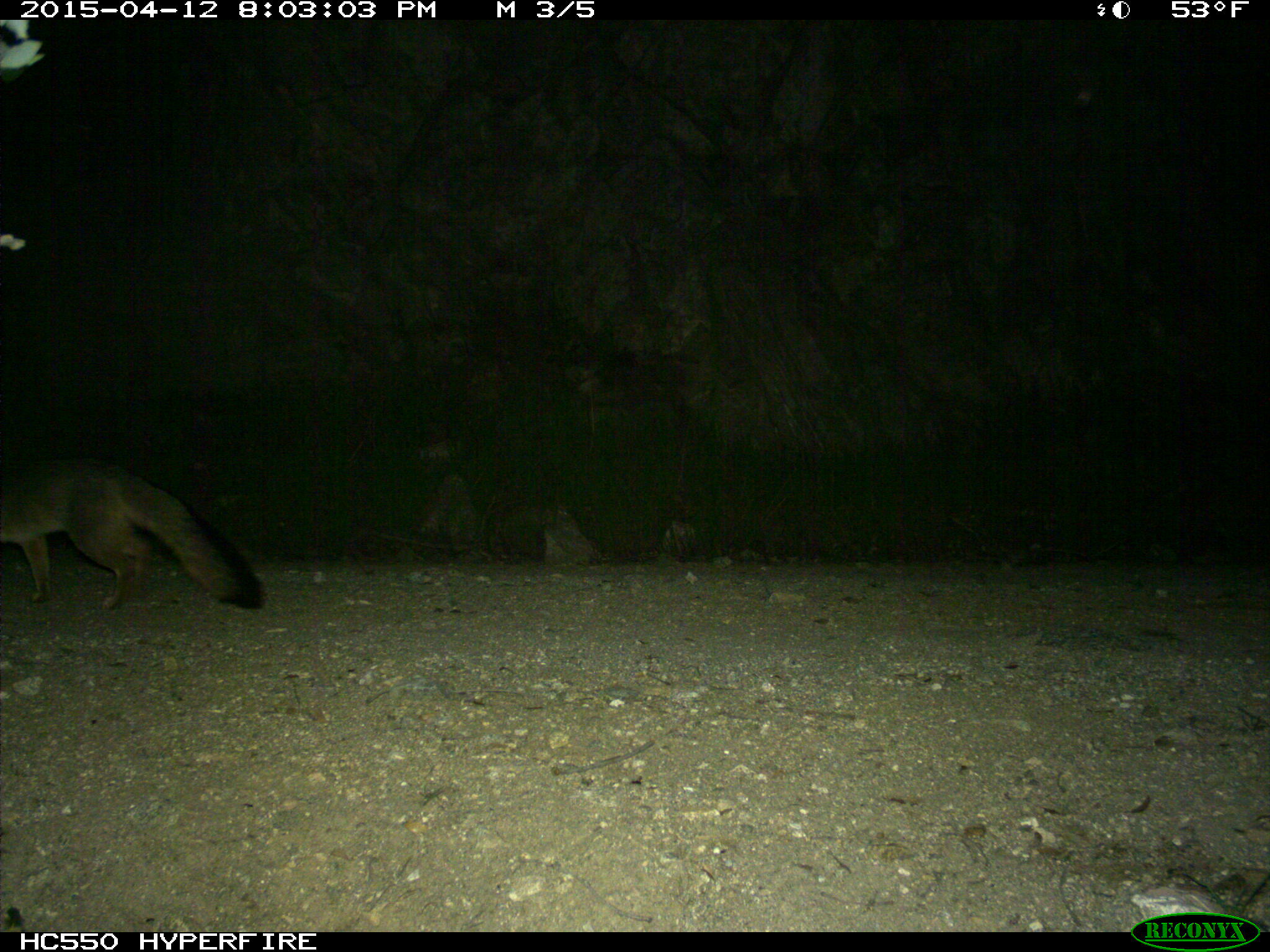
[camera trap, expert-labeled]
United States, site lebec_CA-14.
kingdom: Animalia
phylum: Chordata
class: Mammalia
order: Carnivora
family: Canidae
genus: Urocyon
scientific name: Urocyon cinereoargenteus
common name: gray fox